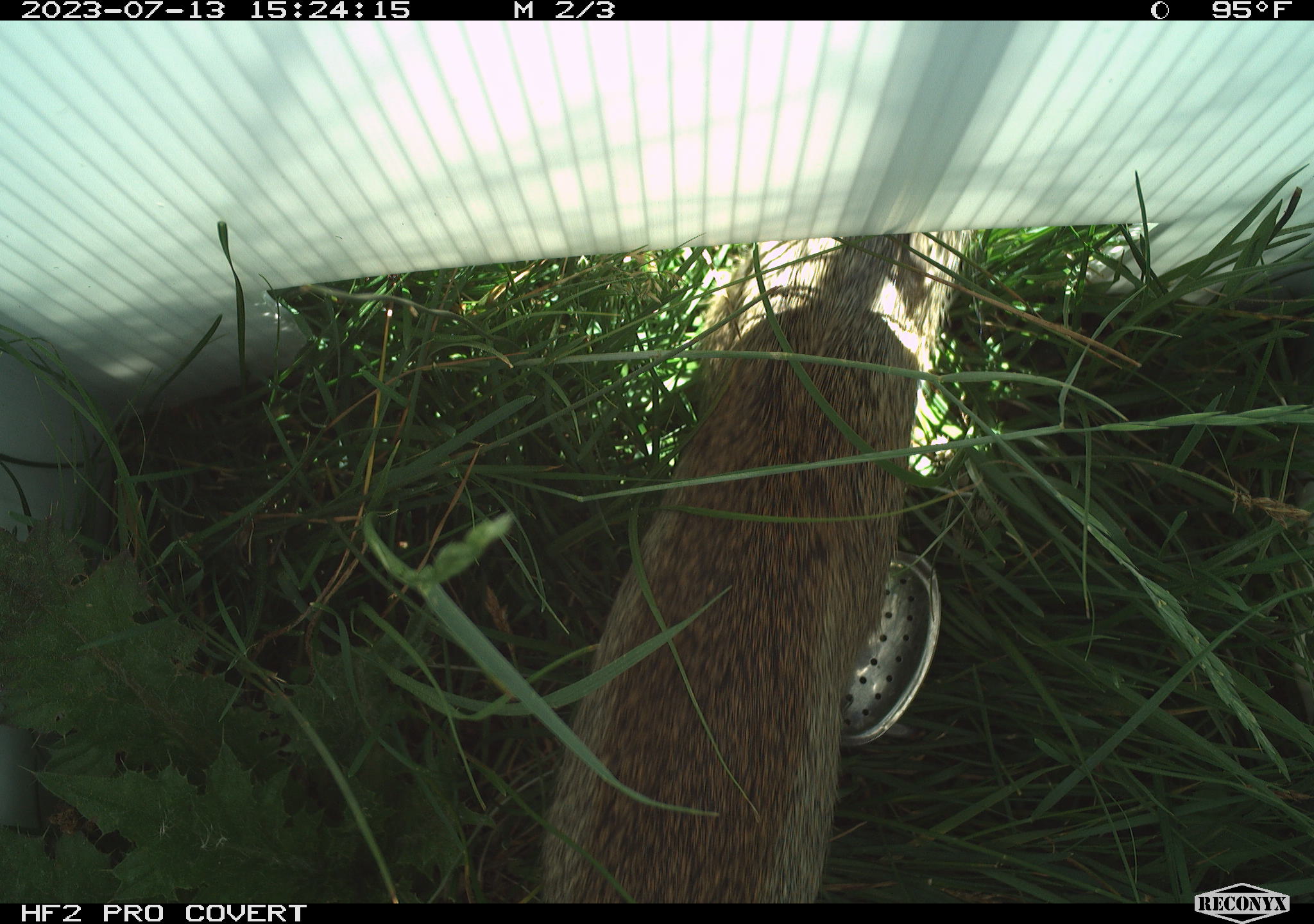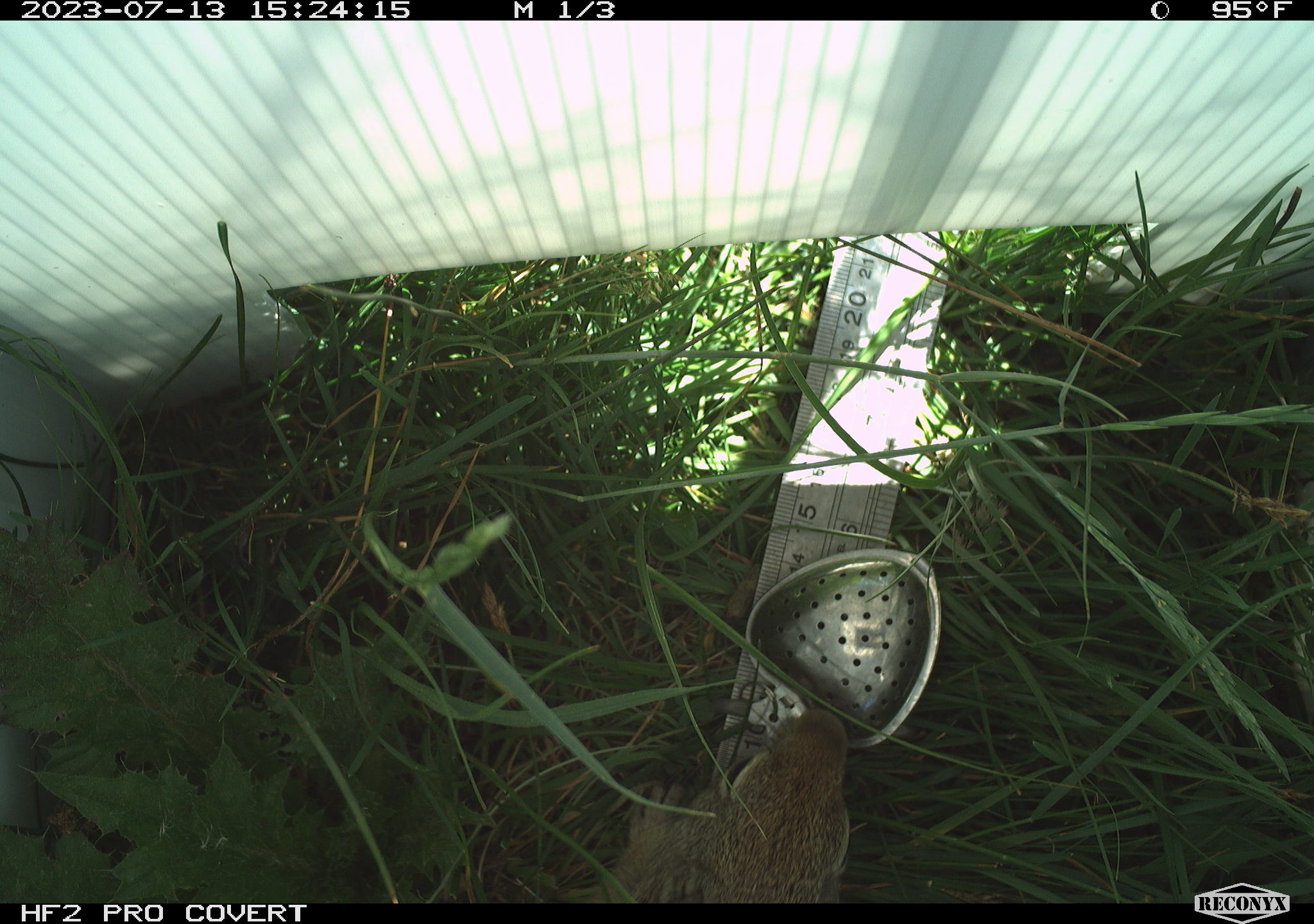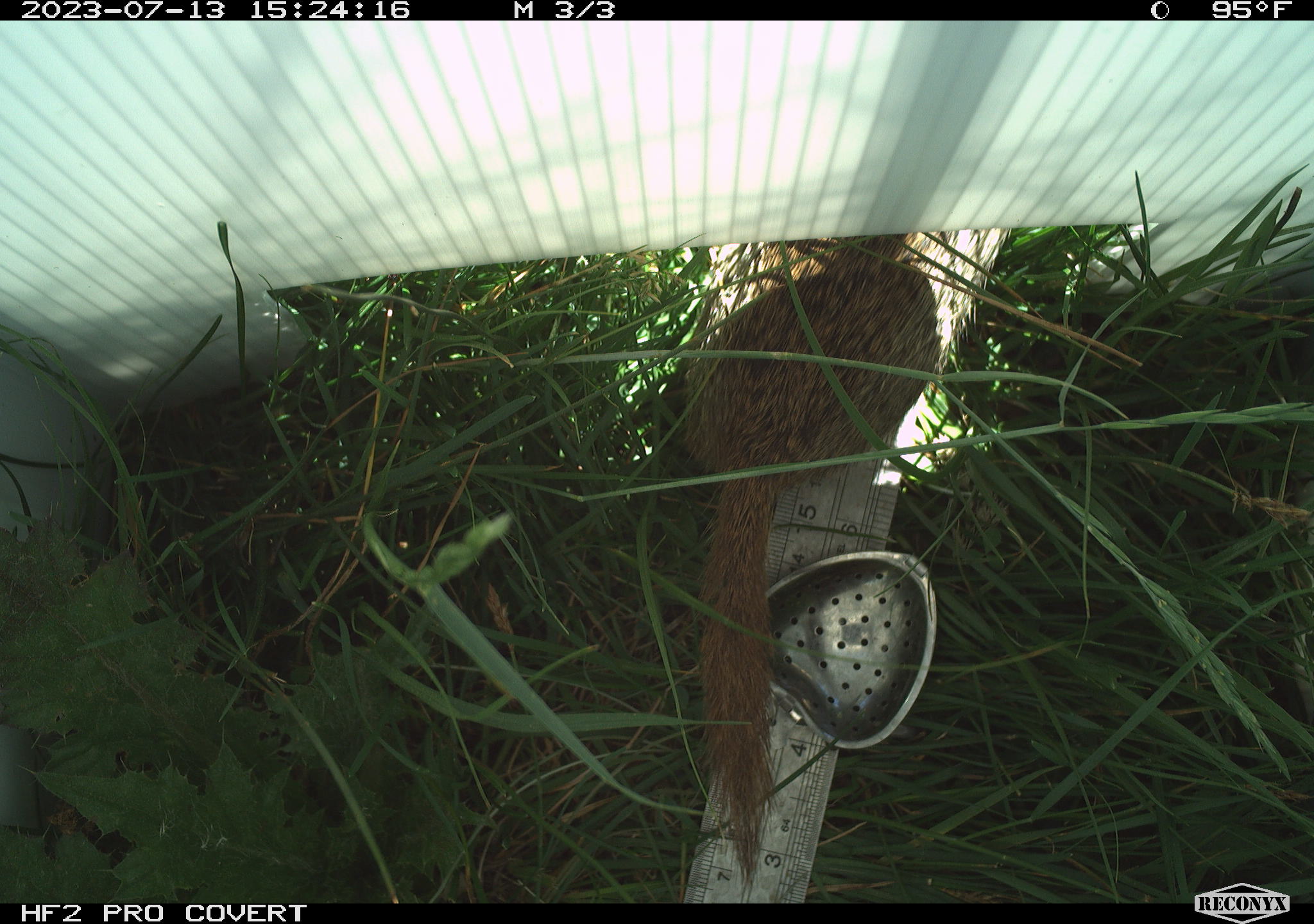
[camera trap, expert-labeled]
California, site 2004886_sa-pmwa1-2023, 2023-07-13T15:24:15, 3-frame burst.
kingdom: Animalia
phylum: Chordata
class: Mammalia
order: Rodentia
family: Sciuridae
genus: Urocitellus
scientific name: Urocitellus beldingi beldingi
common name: belding's ground squirrel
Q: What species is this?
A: Belding's ground squirrel (Urocitellus beldingi beldingi).